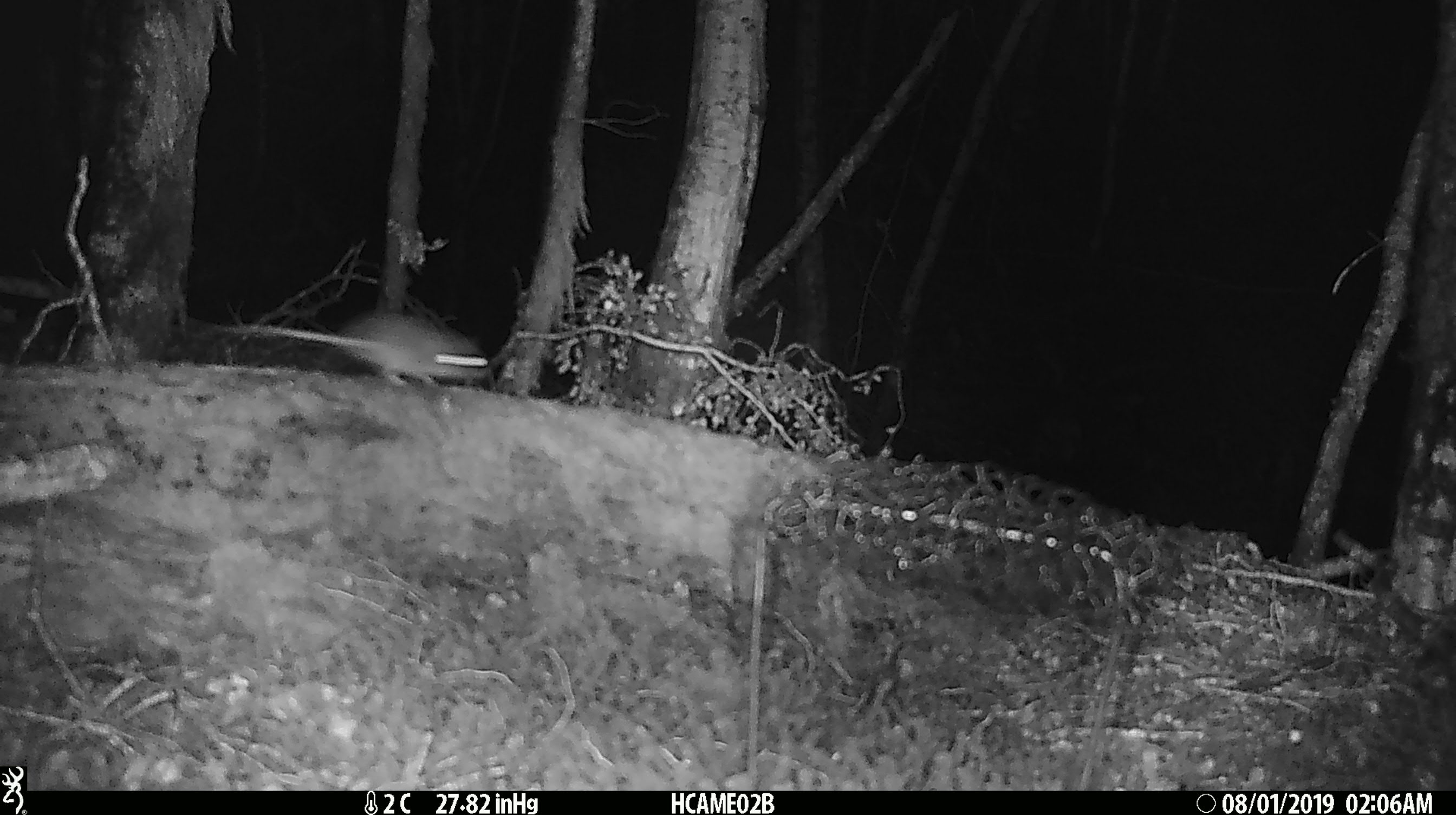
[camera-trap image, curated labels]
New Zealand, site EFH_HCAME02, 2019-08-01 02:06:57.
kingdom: Animalia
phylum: Chordata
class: Mammalia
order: Rodentia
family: Muridae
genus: Mus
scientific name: Mus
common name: mouse